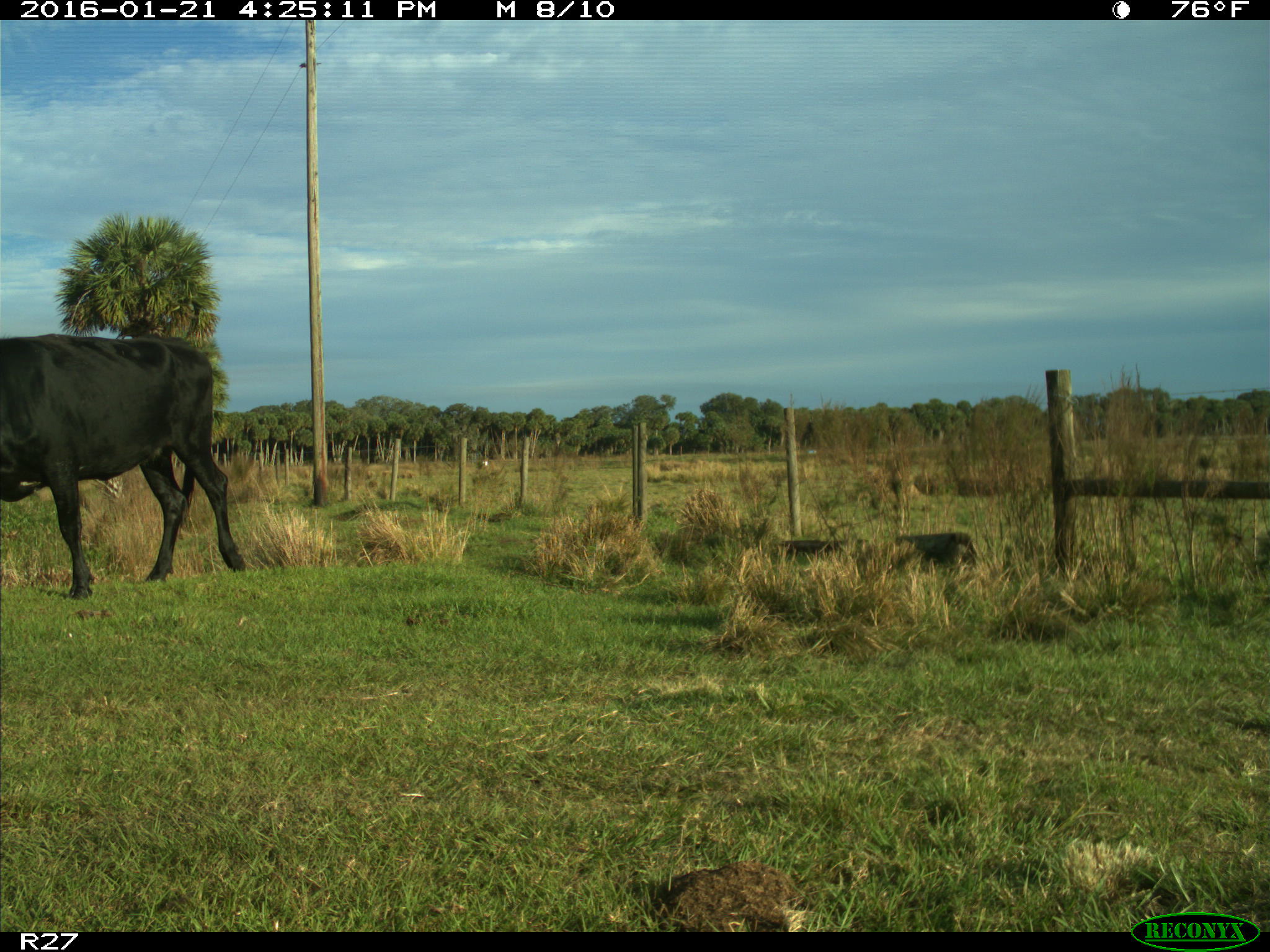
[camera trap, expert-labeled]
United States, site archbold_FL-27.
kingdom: Animalia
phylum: Chordata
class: Mammalia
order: Artiodactyla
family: Bovidae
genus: Bos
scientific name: Bos taurus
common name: domestic cow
Bos taurus (domestic cow).